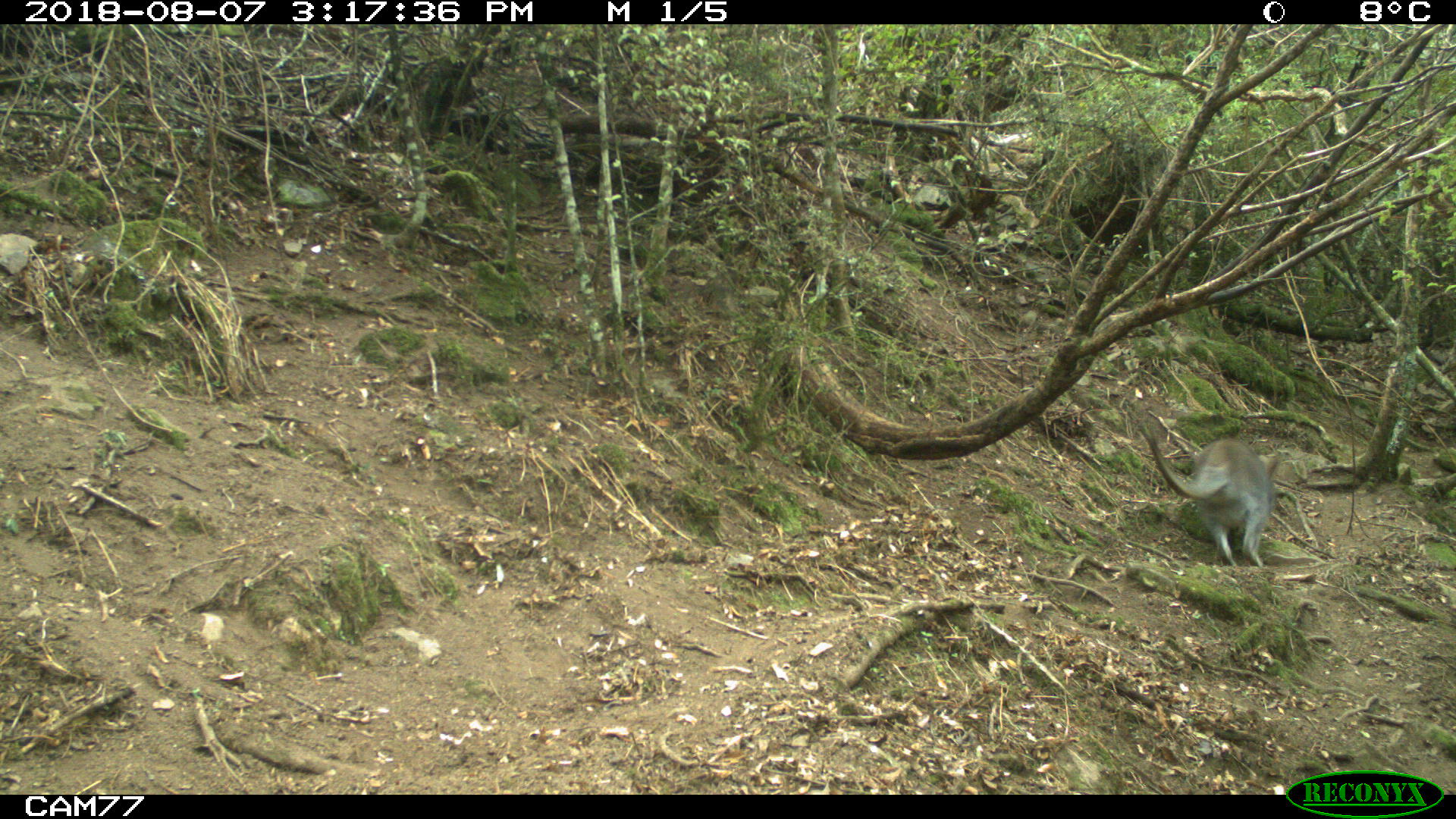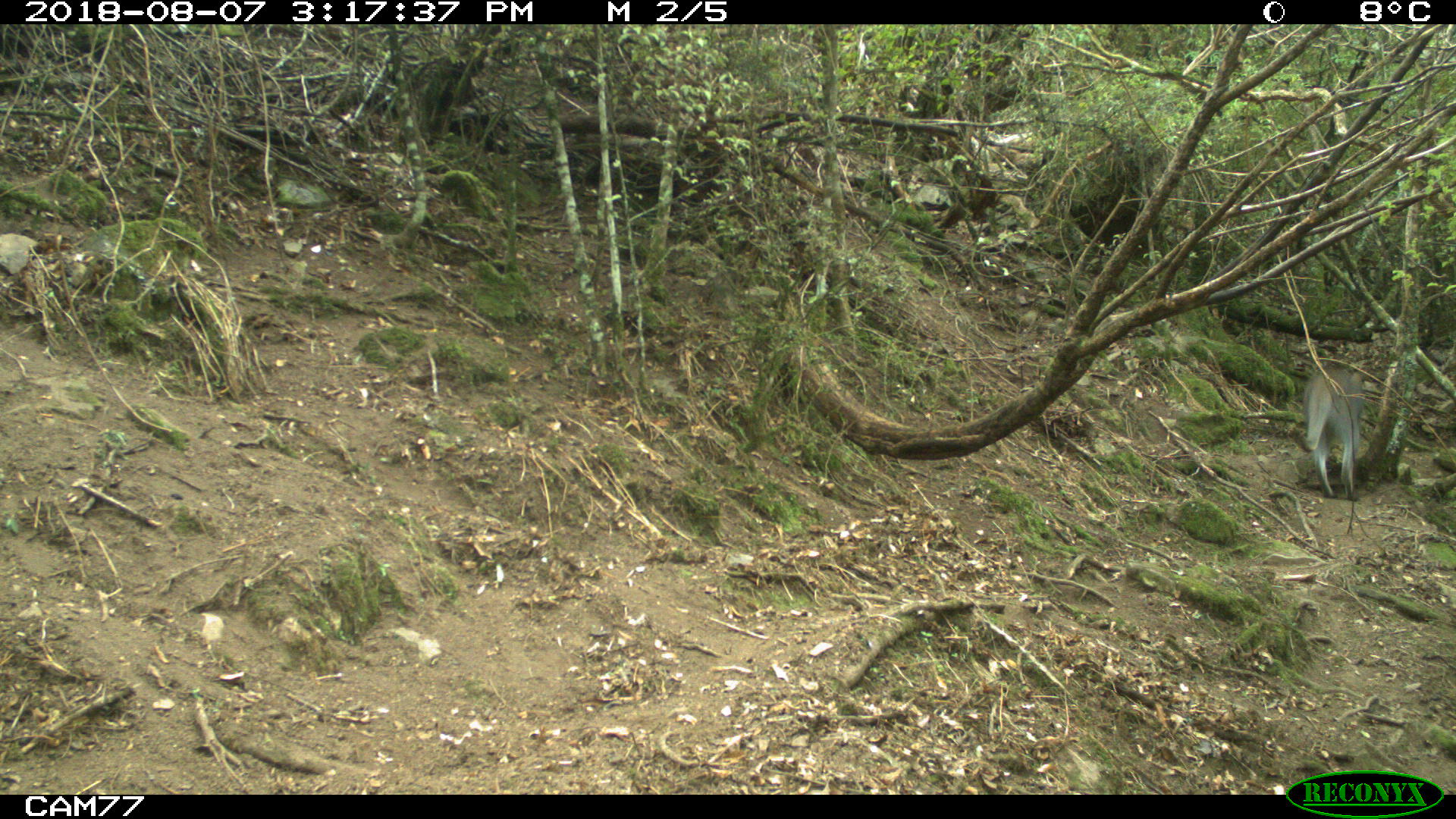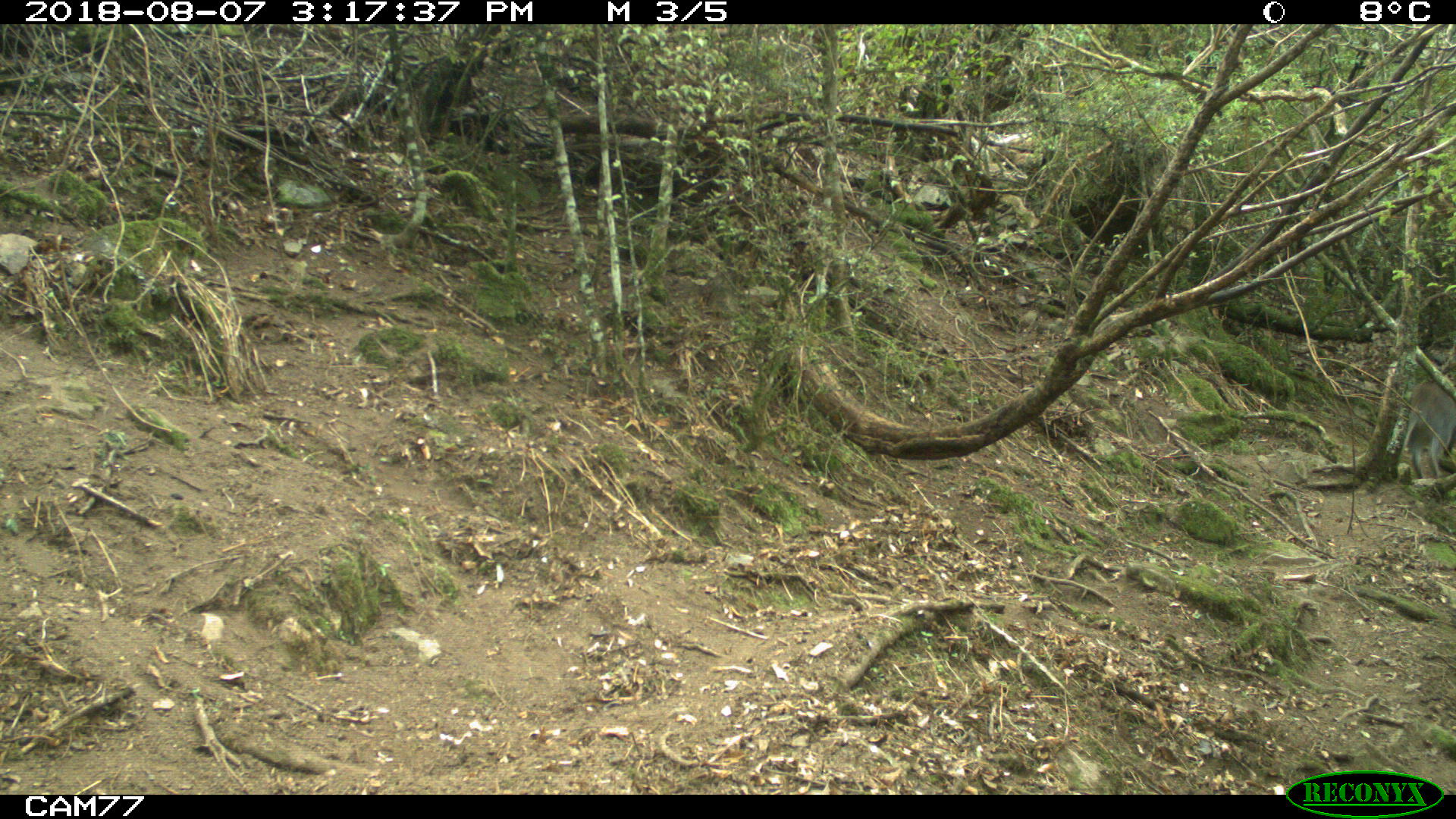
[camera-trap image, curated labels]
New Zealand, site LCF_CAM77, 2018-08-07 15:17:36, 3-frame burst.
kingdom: Animalia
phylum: Chordata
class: Mammalia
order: Diprotodontia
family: Macropodidae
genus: Notamacropus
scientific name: Notamacropus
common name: wallaby